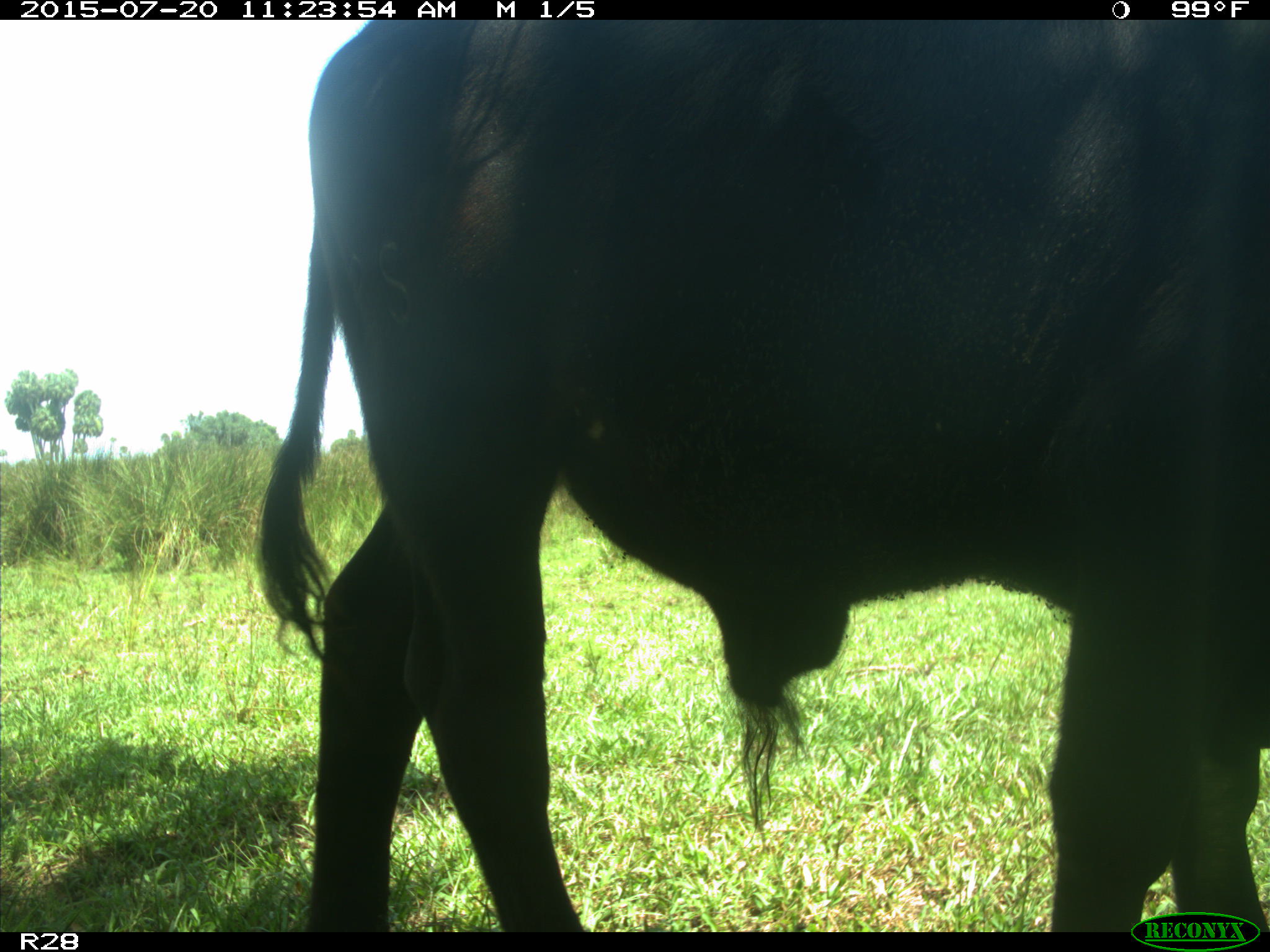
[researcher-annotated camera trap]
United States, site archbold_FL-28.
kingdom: Animalia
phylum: Chordata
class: Mammalia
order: Artiodactyla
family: Bovidae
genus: Bos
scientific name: Bos taurus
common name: domestic cow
Bos taurus (domestic cow).